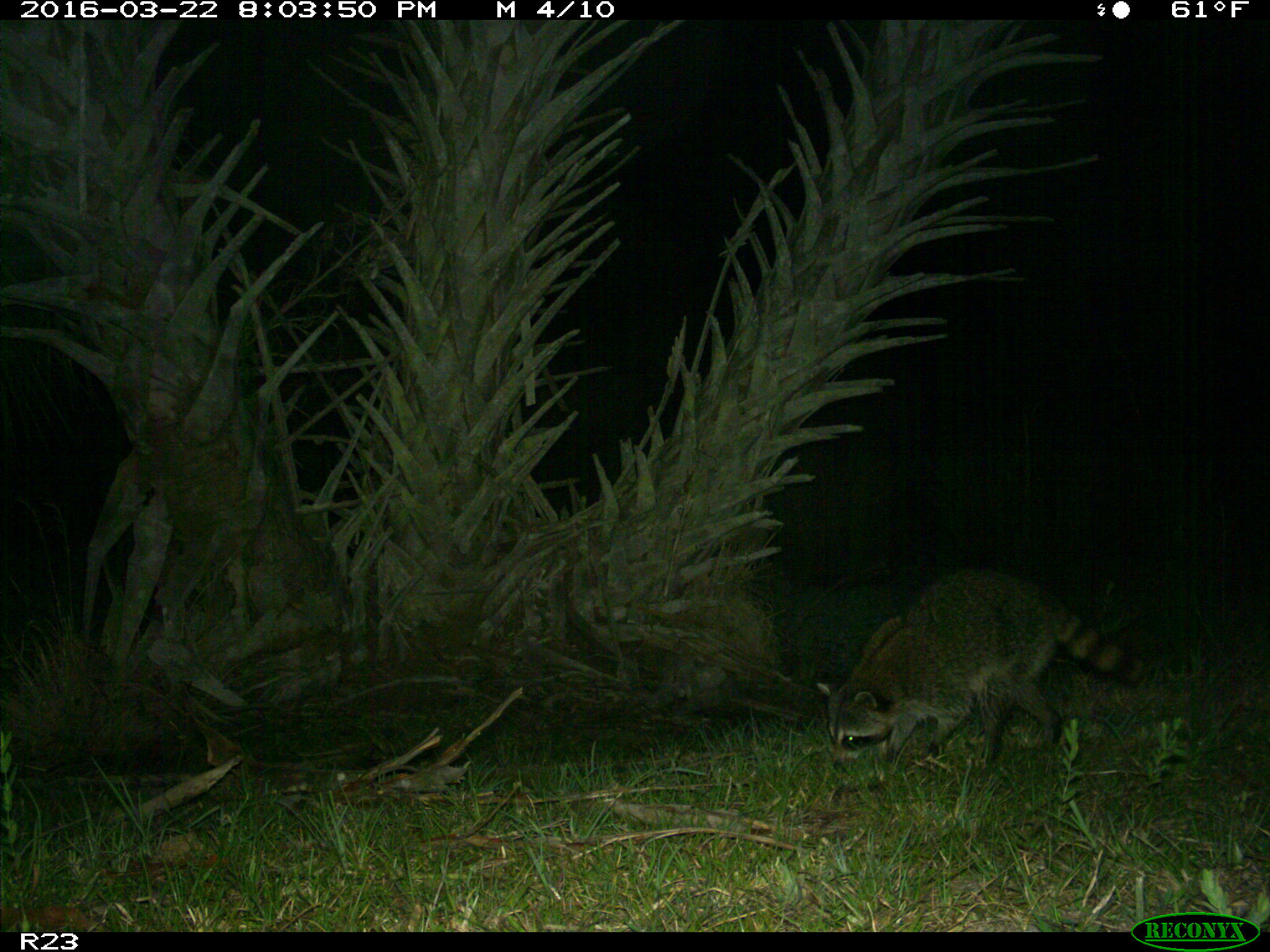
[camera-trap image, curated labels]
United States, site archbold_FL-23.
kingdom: Animalia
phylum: Chordata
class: Mammalia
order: Carnivora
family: Procyonidae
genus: Procyon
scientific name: Procyon lotor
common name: common raccoon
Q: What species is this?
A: Procyon lotor (common raccoon).